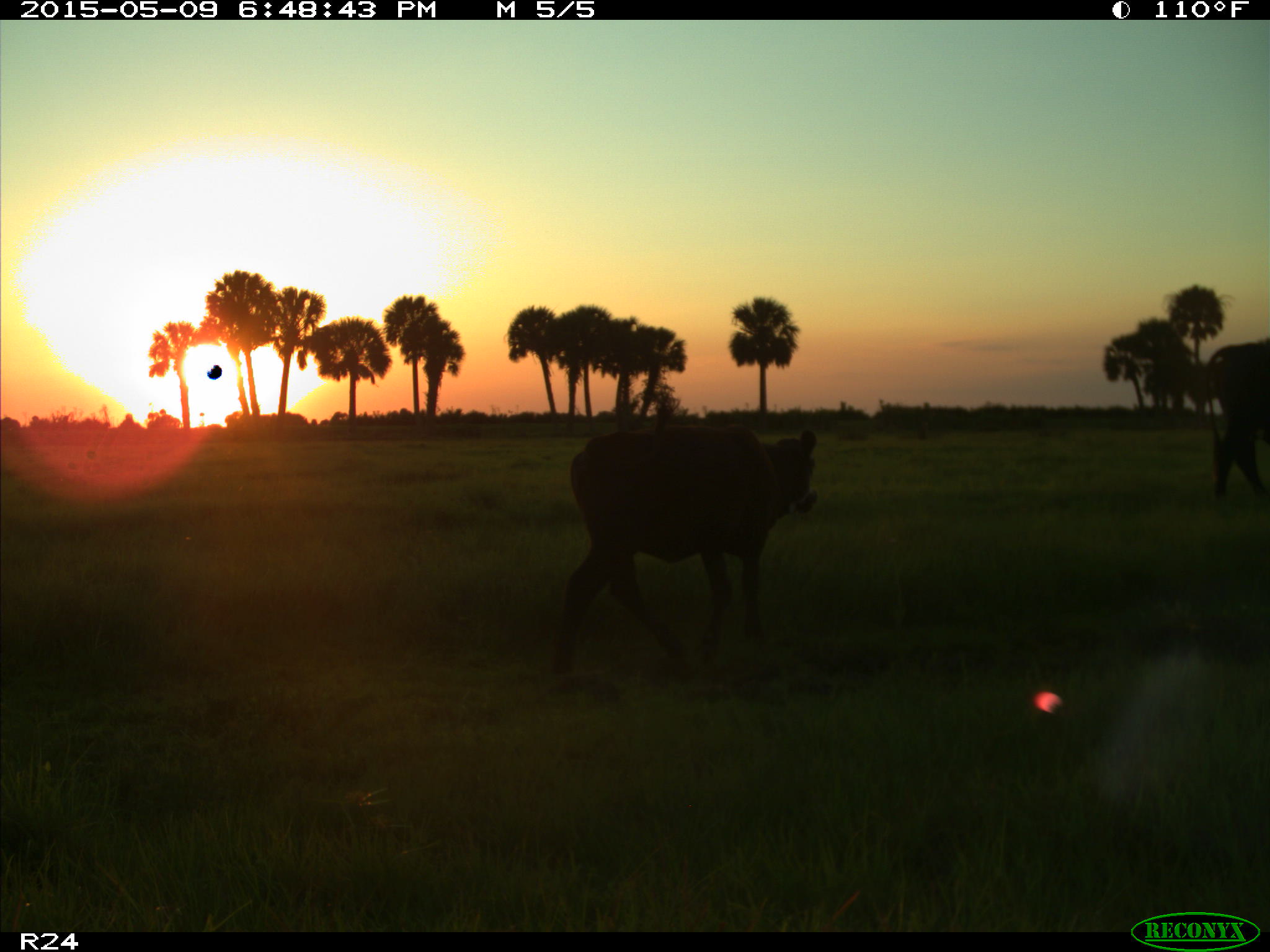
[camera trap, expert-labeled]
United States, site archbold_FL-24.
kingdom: Animalia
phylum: Chordata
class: Mammalia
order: Artiodactyla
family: Bovidae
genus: Bos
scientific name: Bos taurus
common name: domestic cow